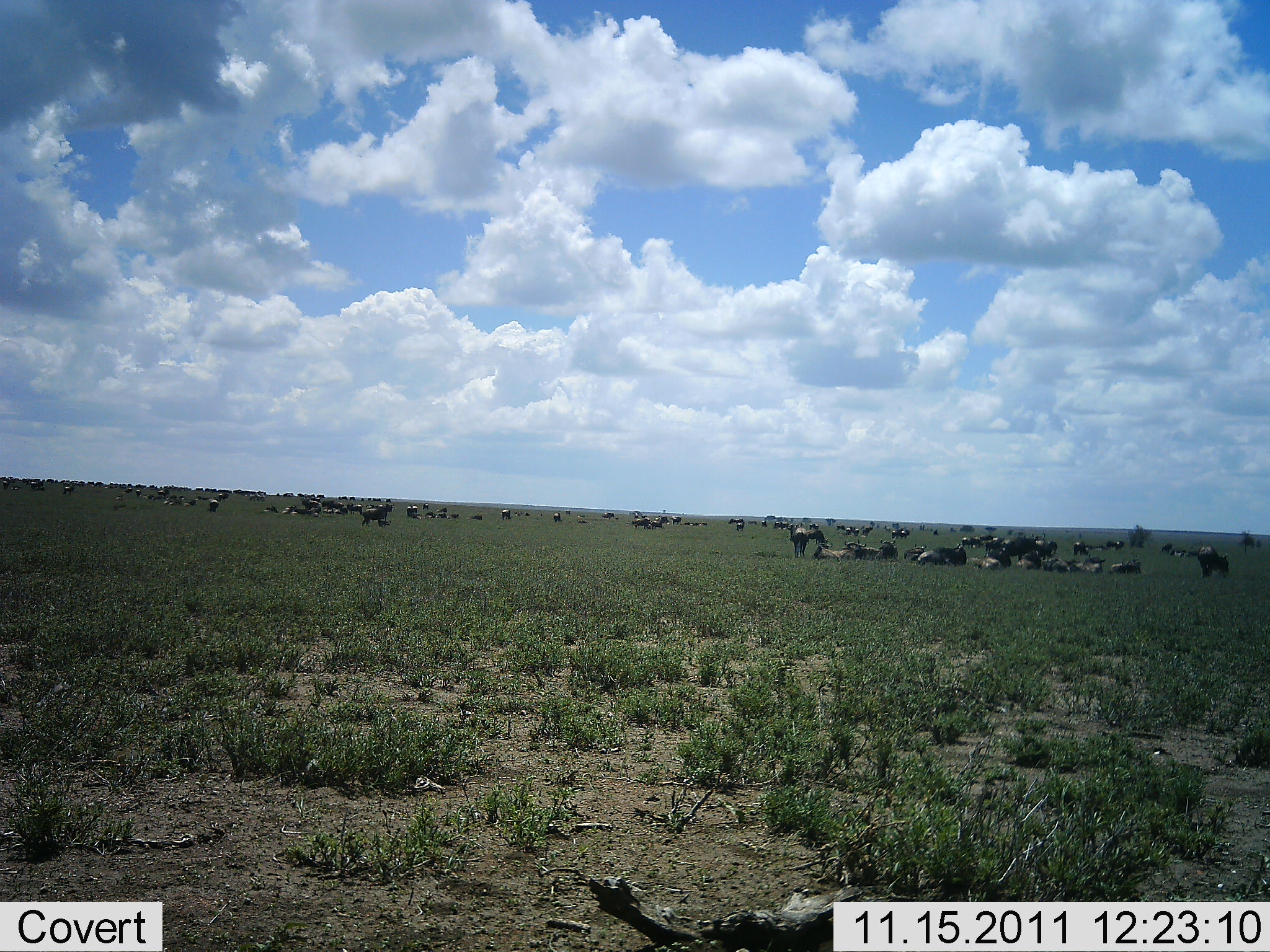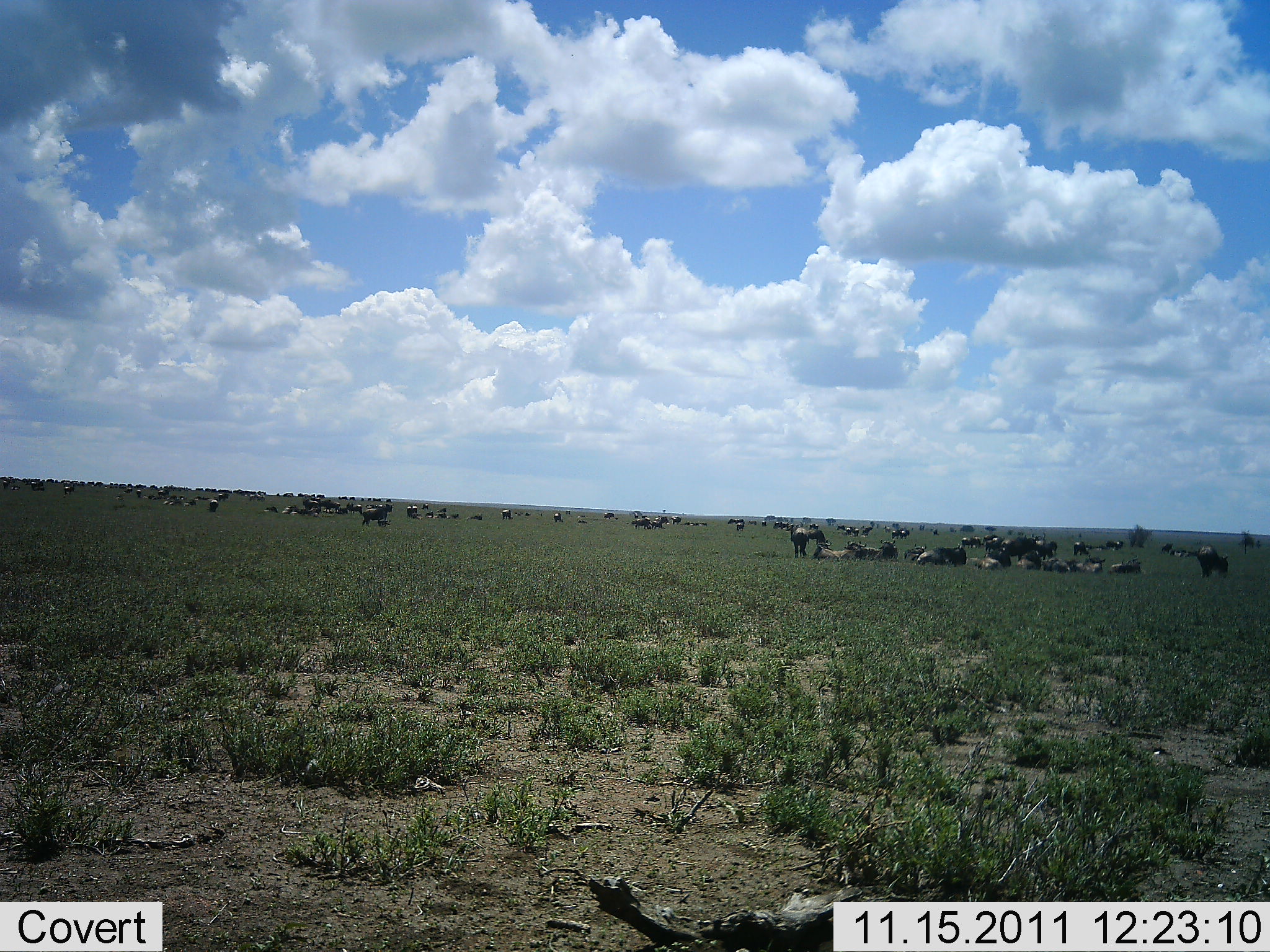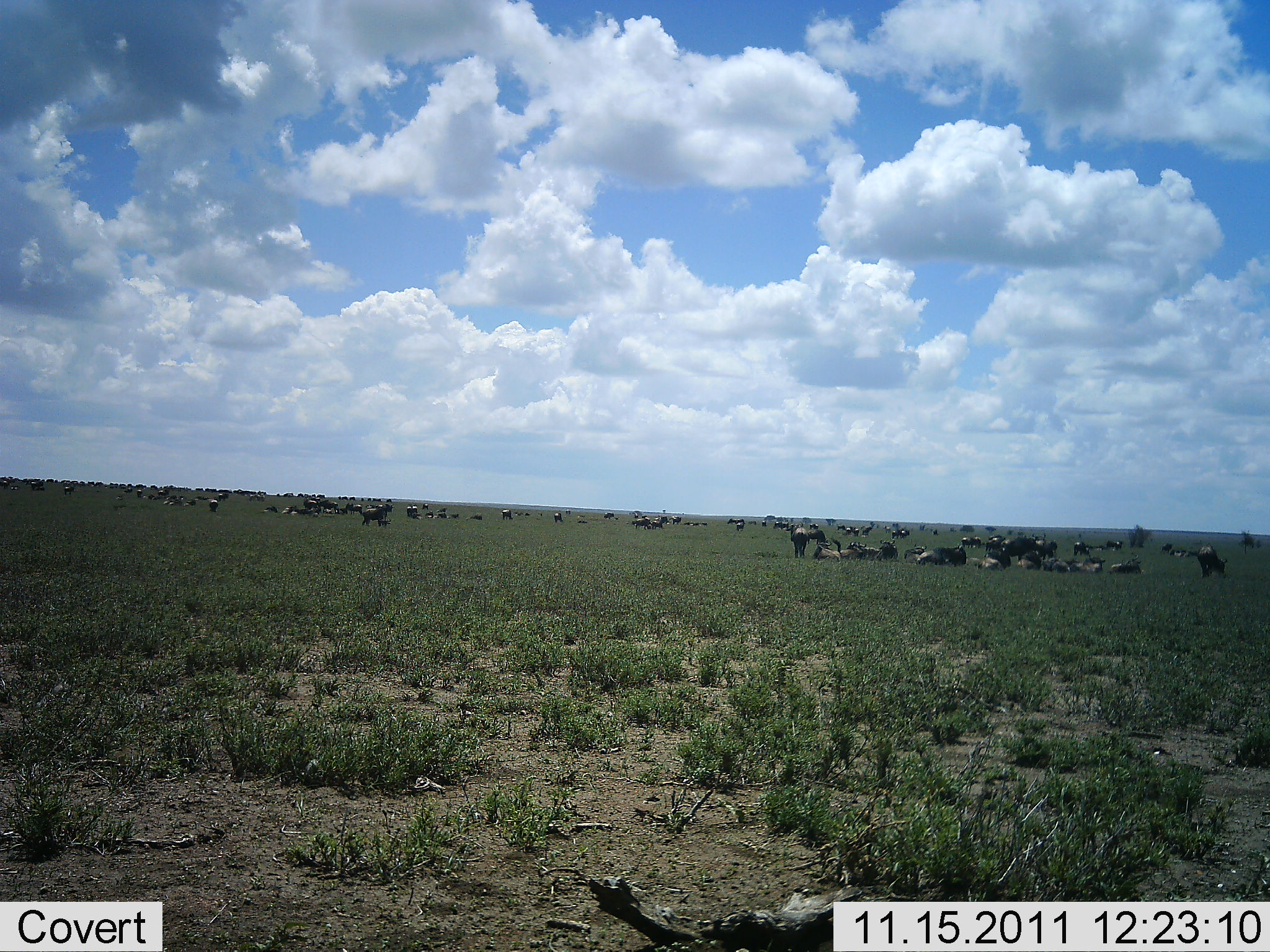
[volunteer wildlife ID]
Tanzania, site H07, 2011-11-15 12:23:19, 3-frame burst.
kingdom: Animalia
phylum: Chordata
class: Mammalia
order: Artiodactyla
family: Bovidae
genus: Connochaetes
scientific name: Connochaetes taurinus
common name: blue wildebeest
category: wildebeest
Wildebeest (blue wildebeest) (Connochaetes taurinus), count 51+. Behavior (volunteer vote fractions): standing 82%, resting 91%, moving 18%, interacting 27%. Young present (vote fraction): 0%. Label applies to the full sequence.